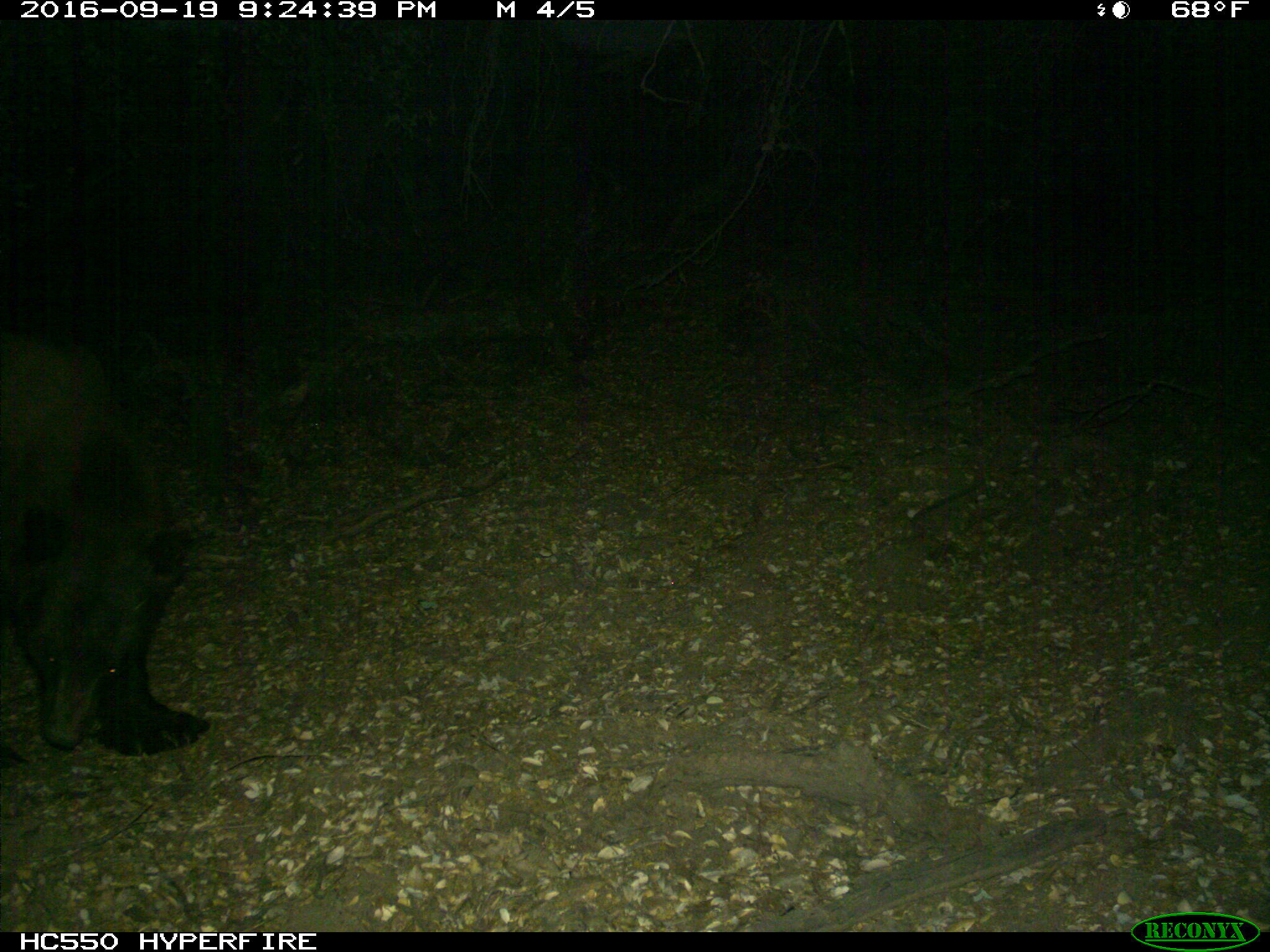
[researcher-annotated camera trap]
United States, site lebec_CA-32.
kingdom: Animalia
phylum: Chordata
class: Mammalia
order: Carnivora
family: Ursidae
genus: Ursus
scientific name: Ursus americanus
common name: american black bear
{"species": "Ursus americanus (american black bear)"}